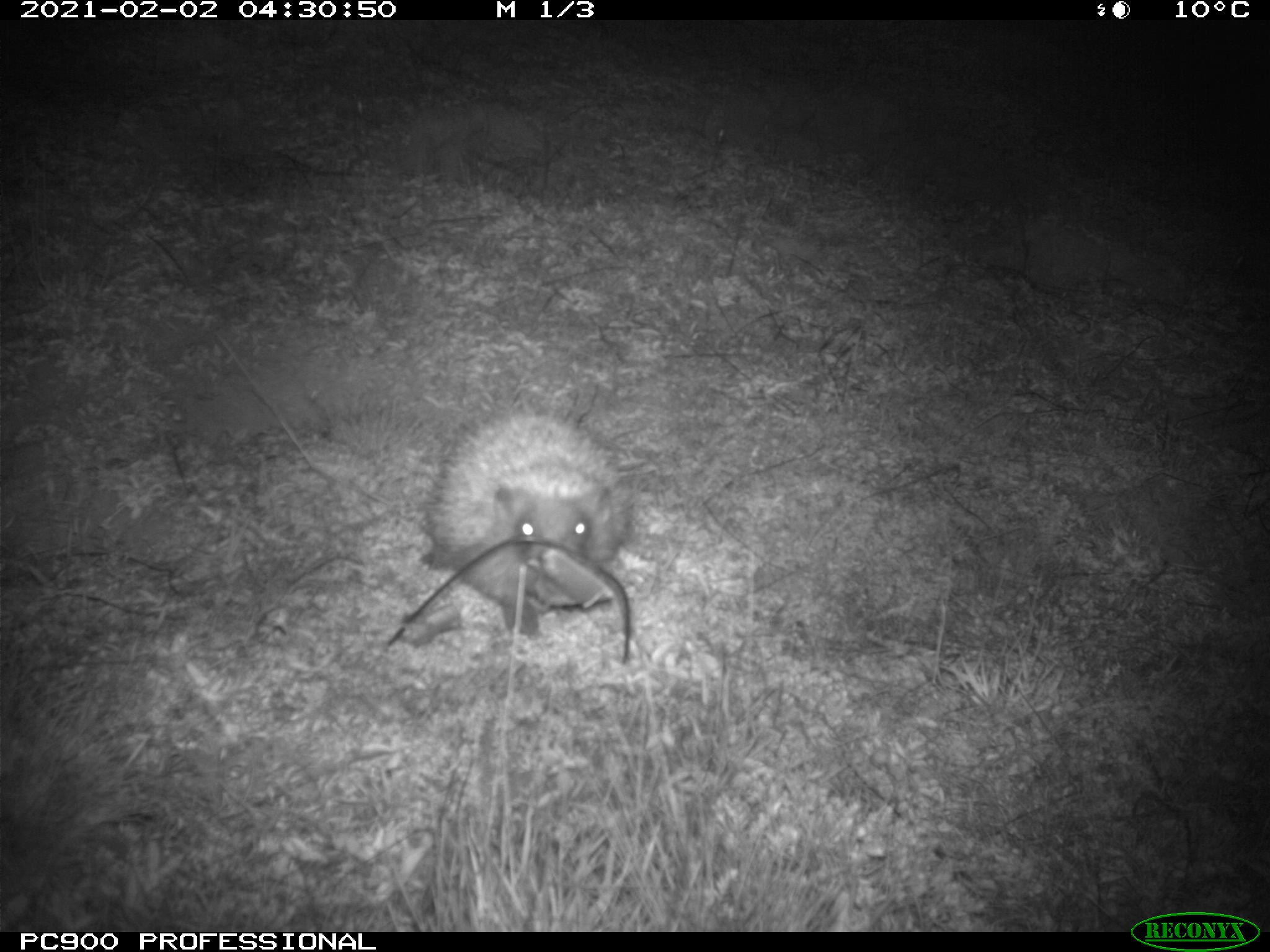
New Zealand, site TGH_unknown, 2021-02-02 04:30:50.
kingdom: Animalia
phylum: Chordata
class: Mammalia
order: Eulipotyphla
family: Erinaceidae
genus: Erinaceus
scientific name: Erinaceus europaeus europaeus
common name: european hedgehog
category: hedgehog